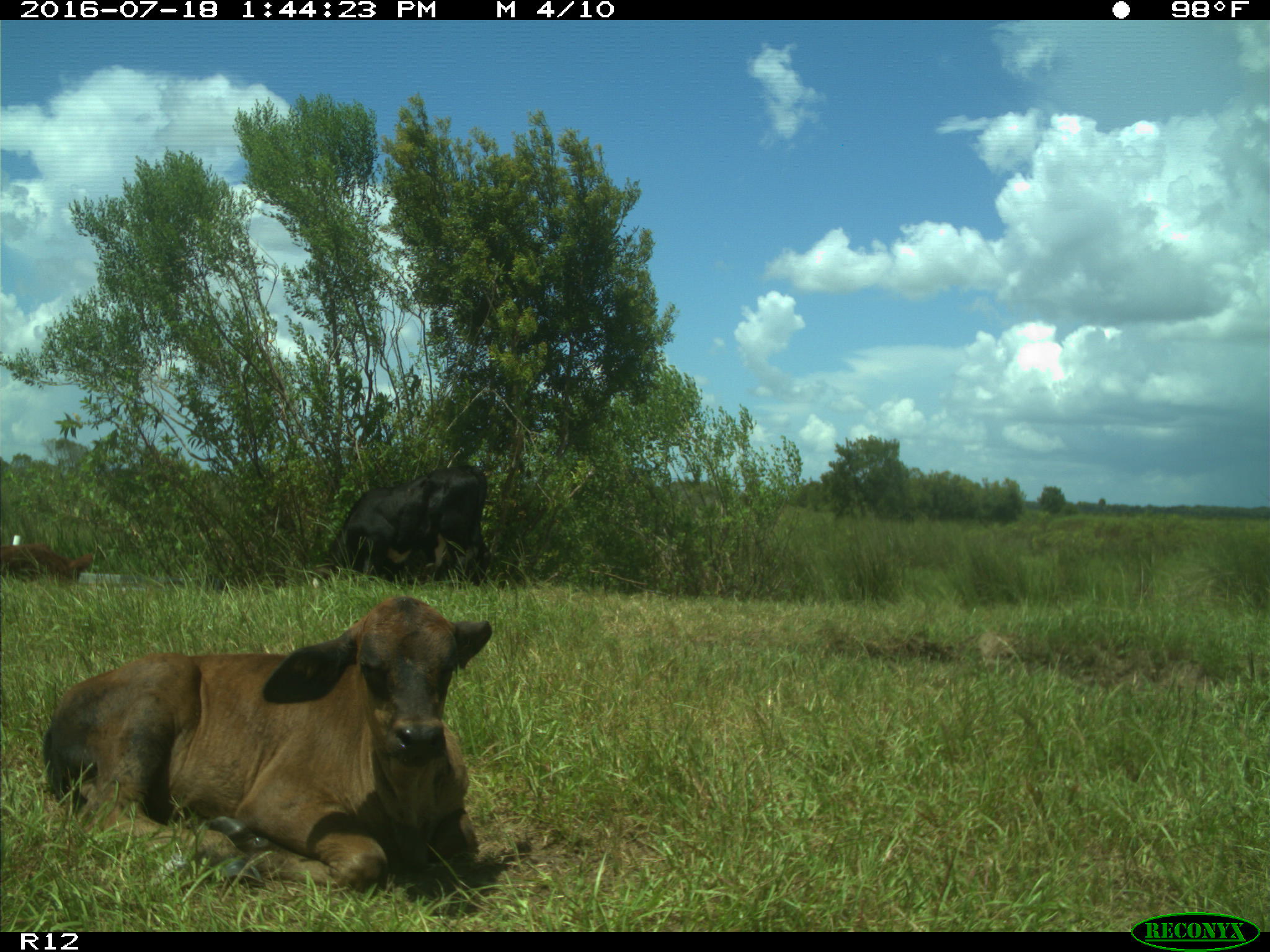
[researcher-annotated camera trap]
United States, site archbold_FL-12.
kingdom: Animalia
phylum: Chordata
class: Mammalia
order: Artiodactyla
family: Bovidae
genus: Bos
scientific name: Bos taurus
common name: domestic cow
Bos taurus (domestic cow).